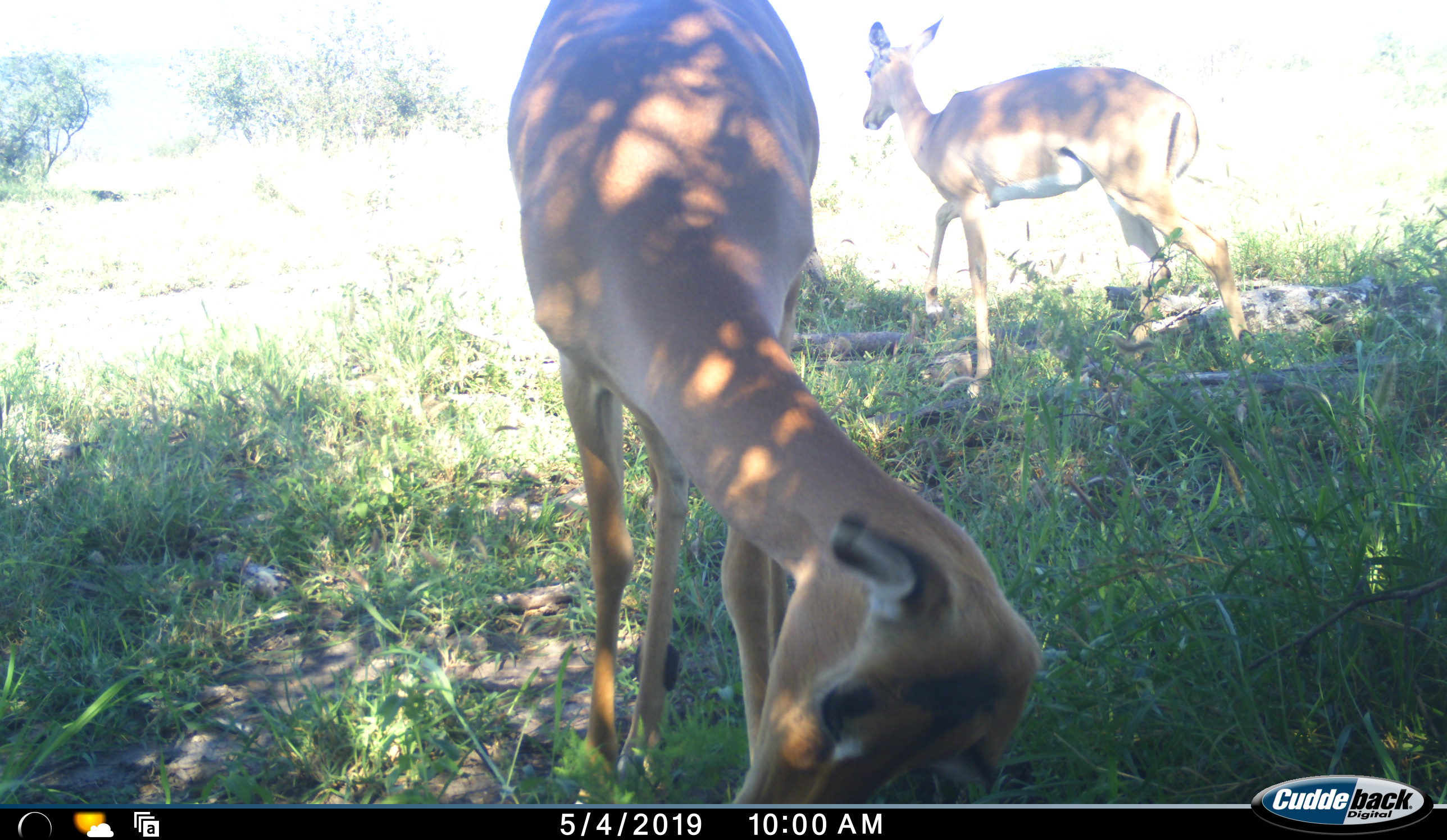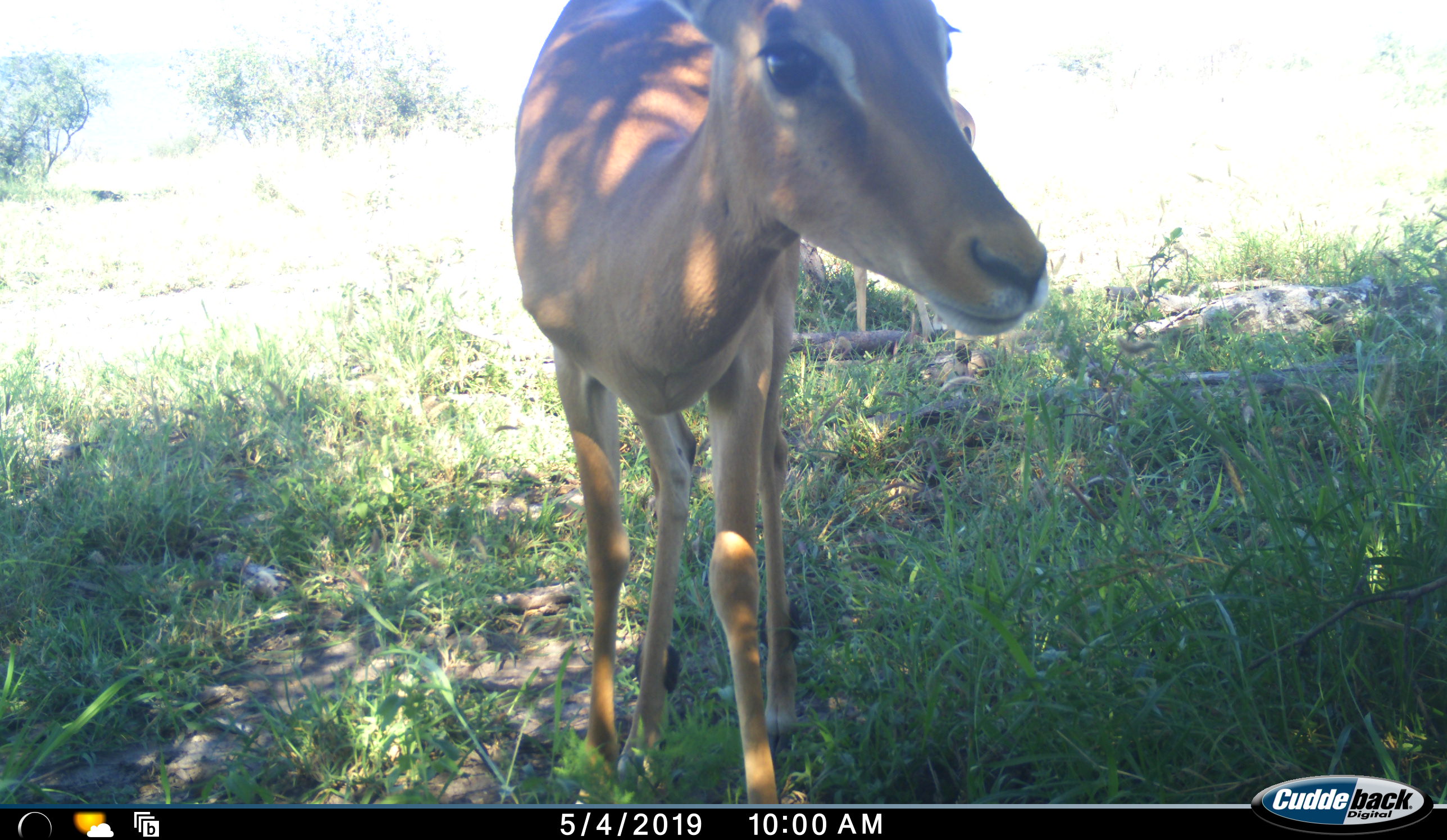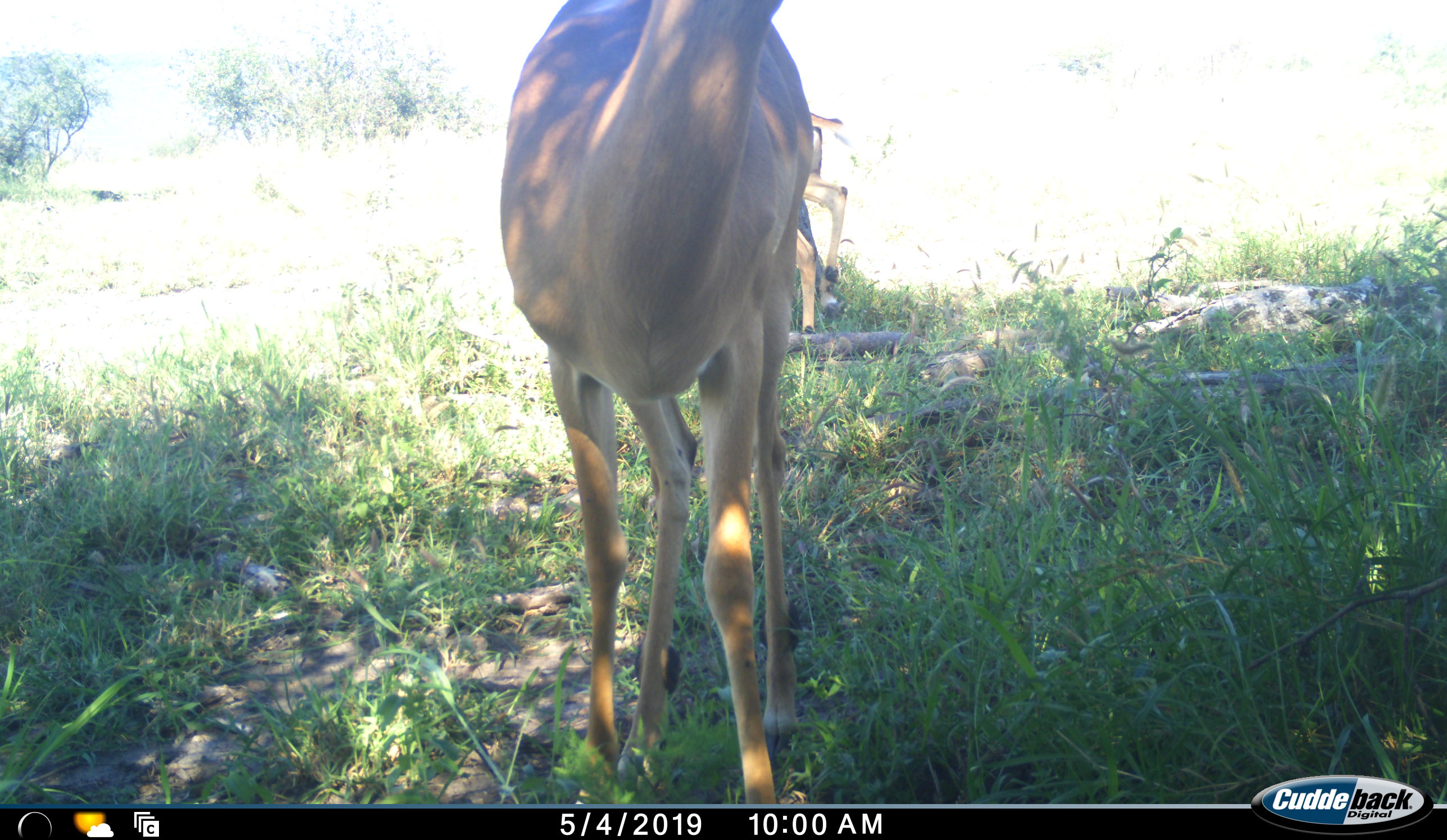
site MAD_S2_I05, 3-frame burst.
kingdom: Animalia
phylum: Chordata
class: Mammalia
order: Artiodactyla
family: Bovidae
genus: Aepyceros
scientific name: Aepyceros melampus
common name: impala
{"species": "impala (Aepyceros melampus)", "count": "2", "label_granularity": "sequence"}